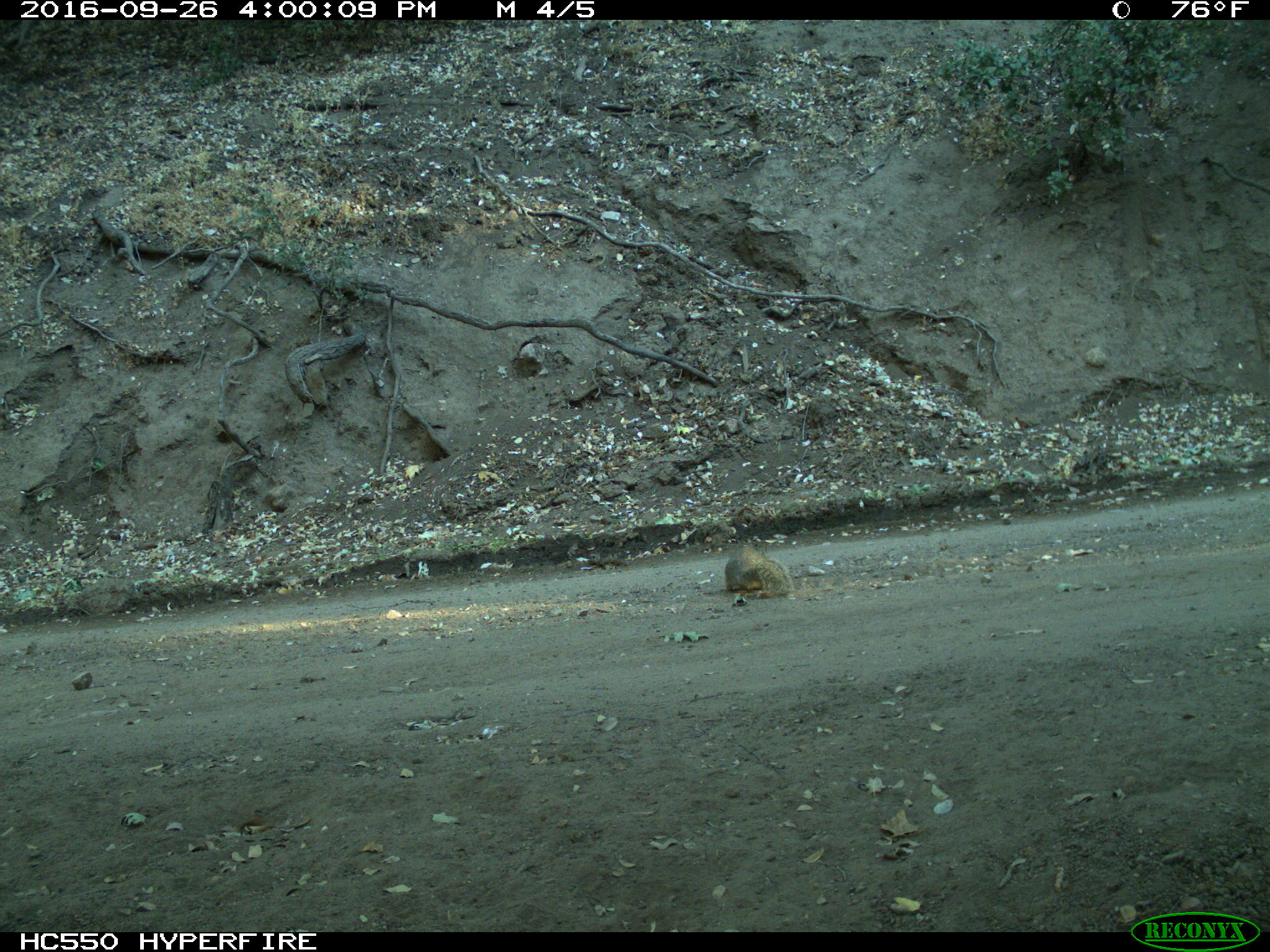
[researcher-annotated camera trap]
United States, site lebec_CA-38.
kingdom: Animalia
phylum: Chordata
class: Mammalia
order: Rodentia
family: Sciuridae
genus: Otospermophilus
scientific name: Otospermophilus beecheyi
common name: california ground squirrel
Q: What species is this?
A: Otospermophilus beecheyi (california ground squirrel).